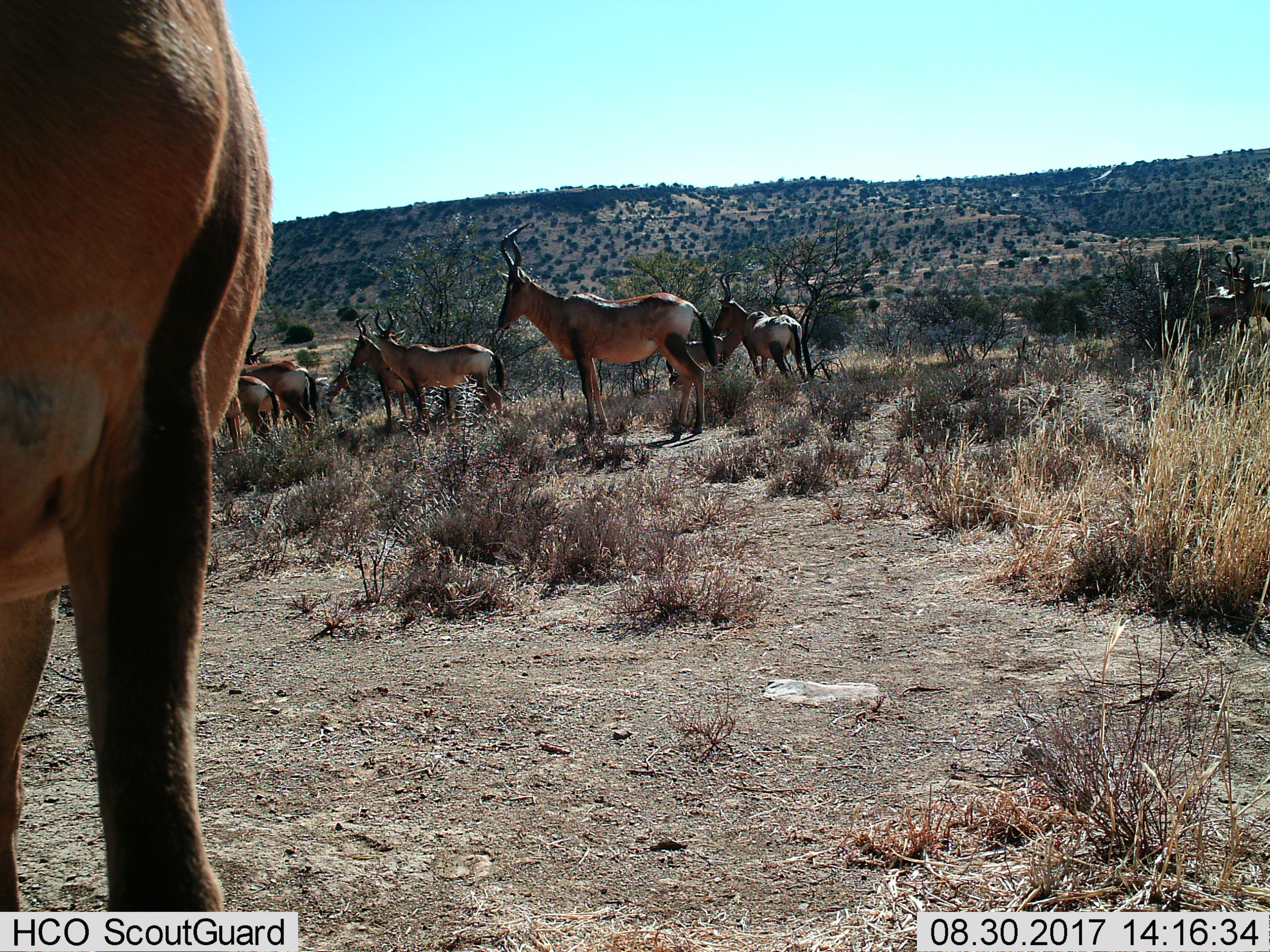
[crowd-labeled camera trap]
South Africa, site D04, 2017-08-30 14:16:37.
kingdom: Animalia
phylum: Chordata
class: Mammalia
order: Artiodactyla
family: Bovidae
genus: Alcelaphus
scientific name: Alcelaphus buselaphus caama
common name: red hartebeest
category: hartebeestred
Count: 11-50.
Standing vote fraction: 89%.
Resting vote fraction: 11%.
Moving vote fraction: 0%.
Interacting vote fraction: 0%.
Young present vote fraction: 22%.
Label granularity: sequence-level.